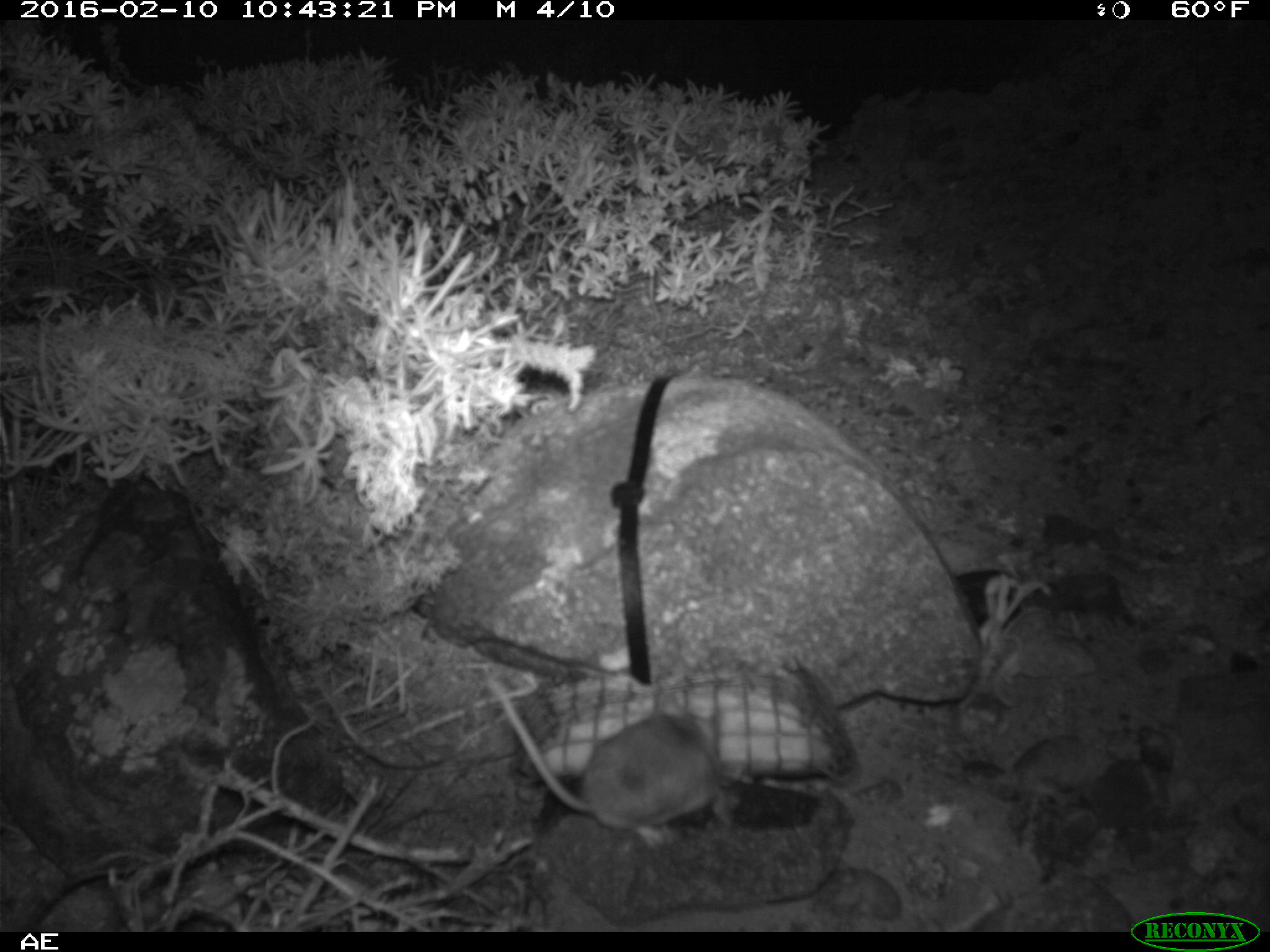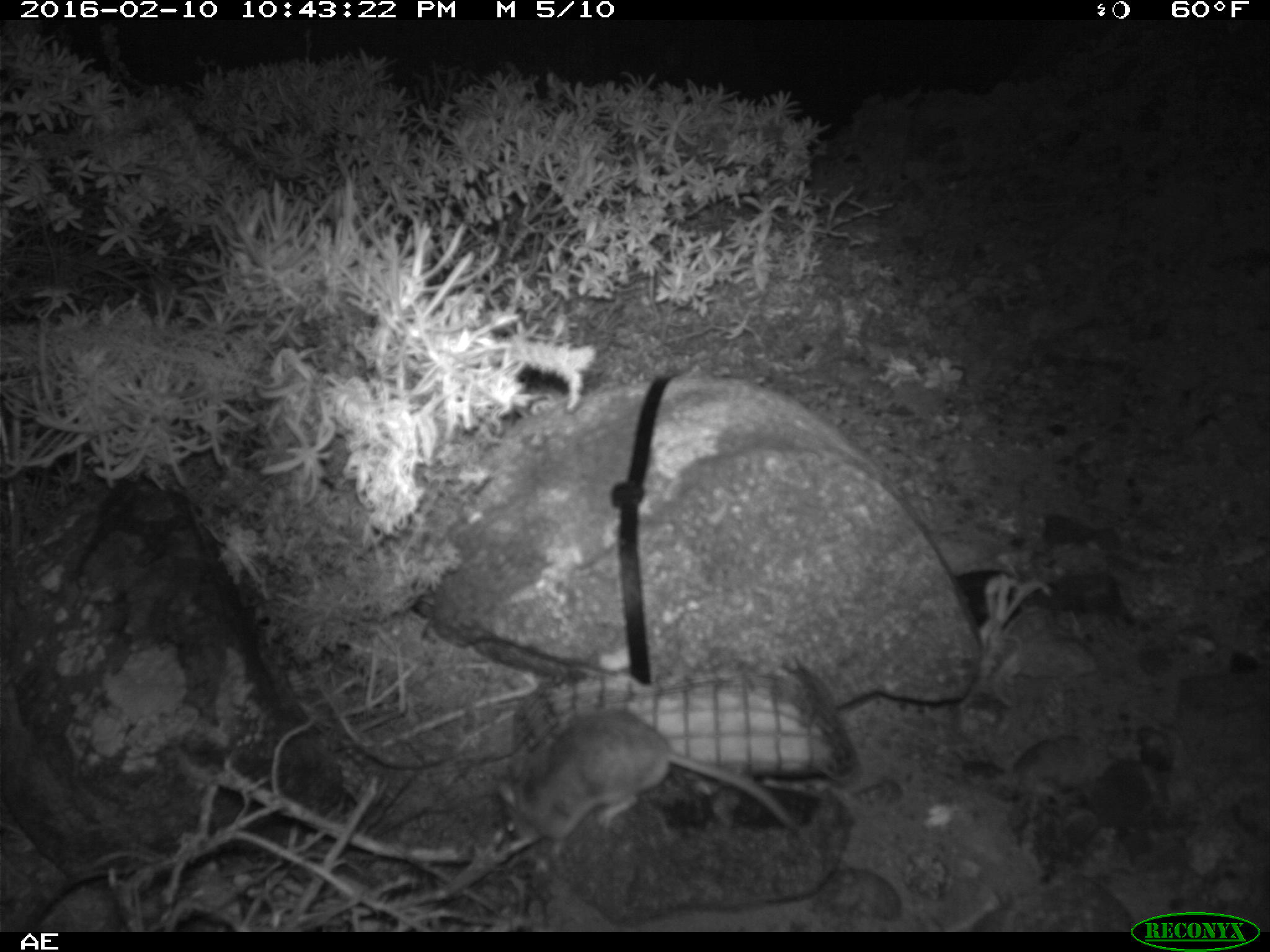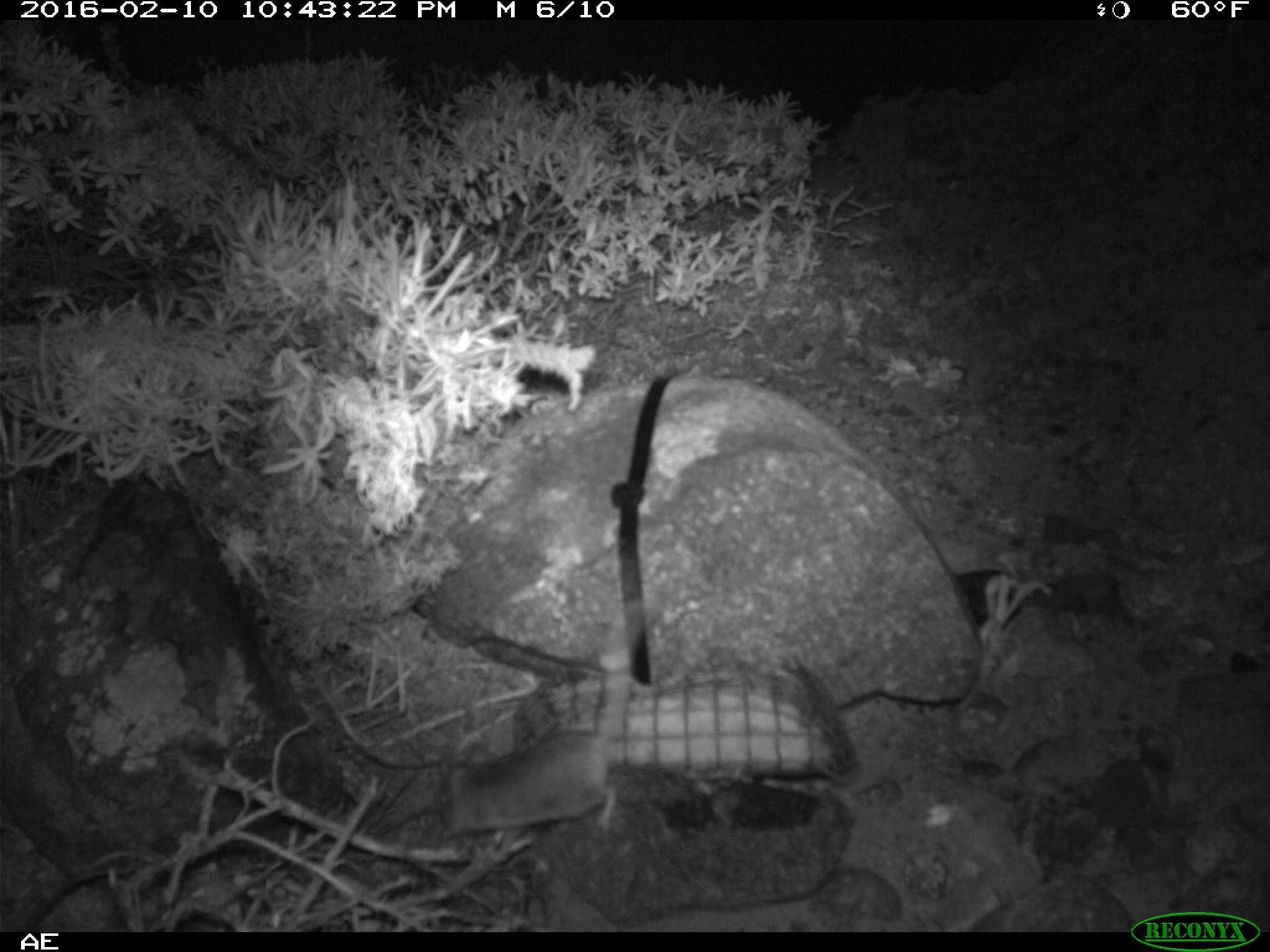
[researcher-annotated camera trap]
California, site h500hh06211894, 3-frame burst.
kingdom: Animalia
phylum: Chordata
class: Mammalia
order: Rodentia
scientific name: Rodentia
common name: rodent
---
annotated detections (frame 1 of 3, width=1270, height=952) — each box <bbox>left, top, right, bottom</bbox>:
rodent: <bbox>484, 677, 741, 851</bbox>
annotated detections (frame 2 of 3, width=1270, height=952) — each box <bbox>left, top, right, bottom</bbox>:
rodent: <bbox>497, 710, 799, 858</bbox>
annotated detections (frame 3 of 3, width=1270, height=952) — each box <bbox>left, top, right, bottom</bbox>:
rodent: <bbox>437, 603, 644, 842</bbox>